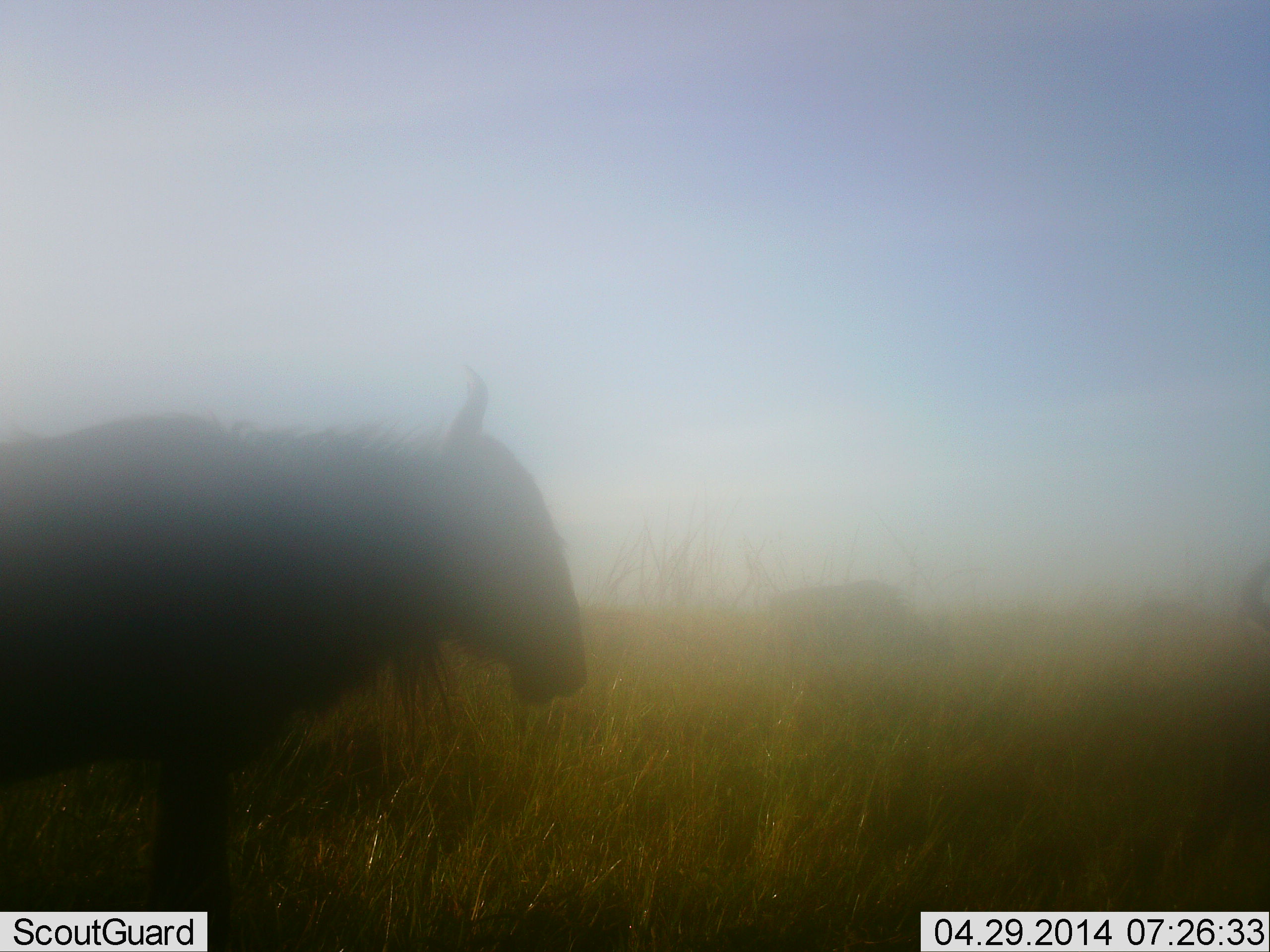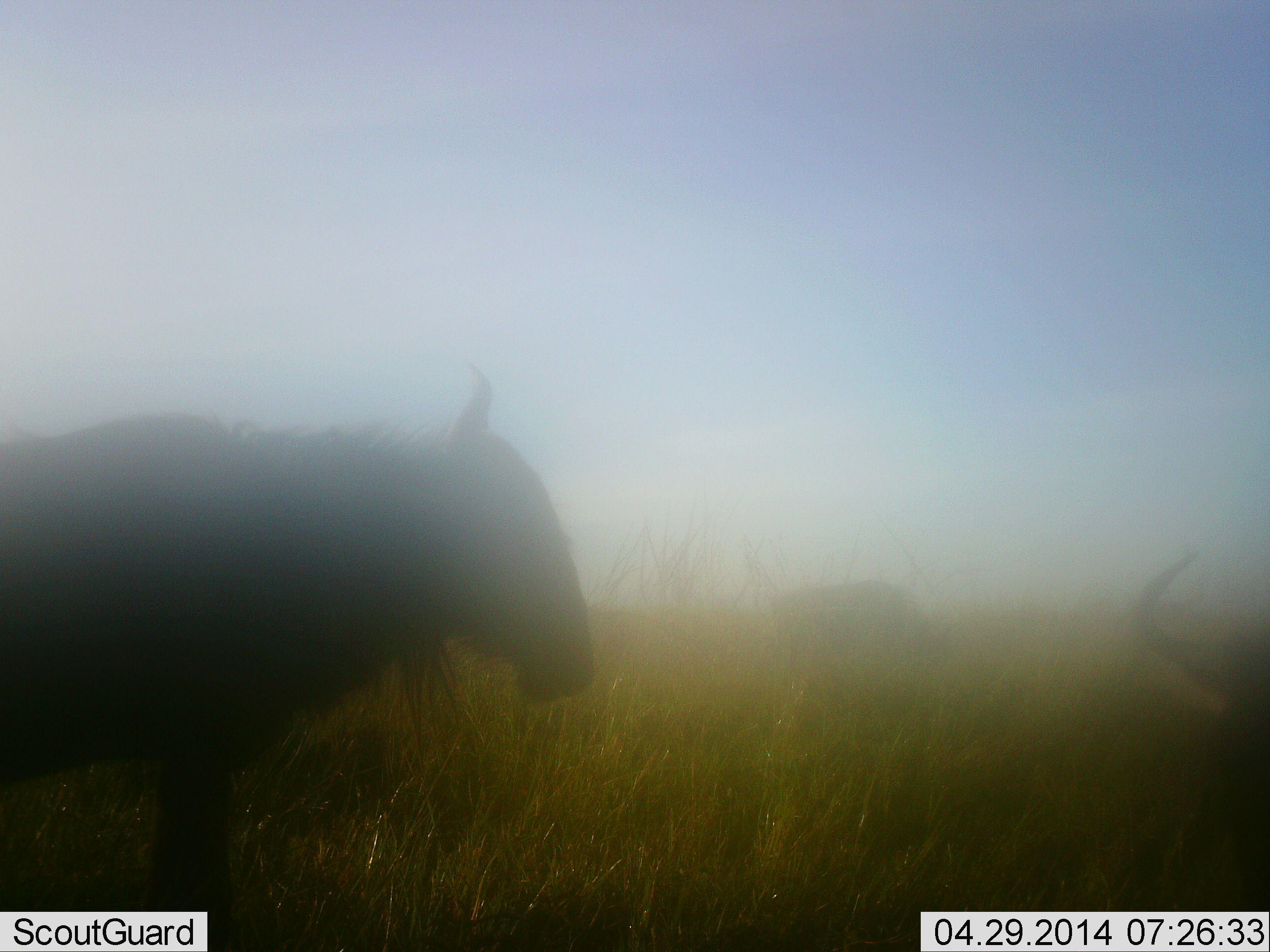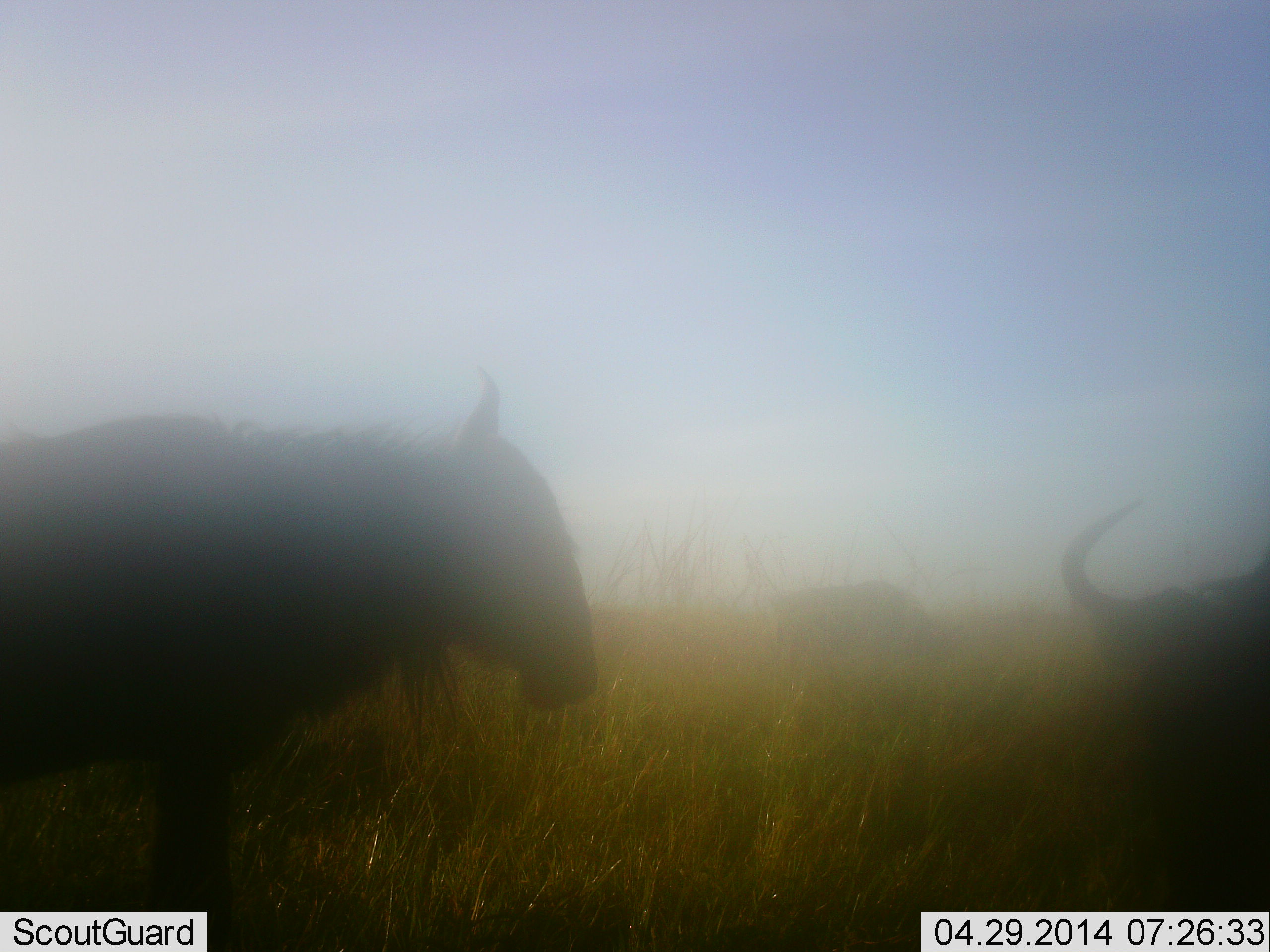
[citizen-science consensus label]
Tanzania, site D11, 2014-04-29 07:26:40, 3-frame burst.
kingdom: Animalia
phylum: Chordata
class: Mammalia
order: Artiodactyla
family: Bovidae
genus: Connochaetes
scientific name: Connochaetes taurinus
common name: blue wildebeest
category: wildebeest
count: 3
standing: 90%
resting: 10%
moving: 40%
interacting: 0%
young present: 0%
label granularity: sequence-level